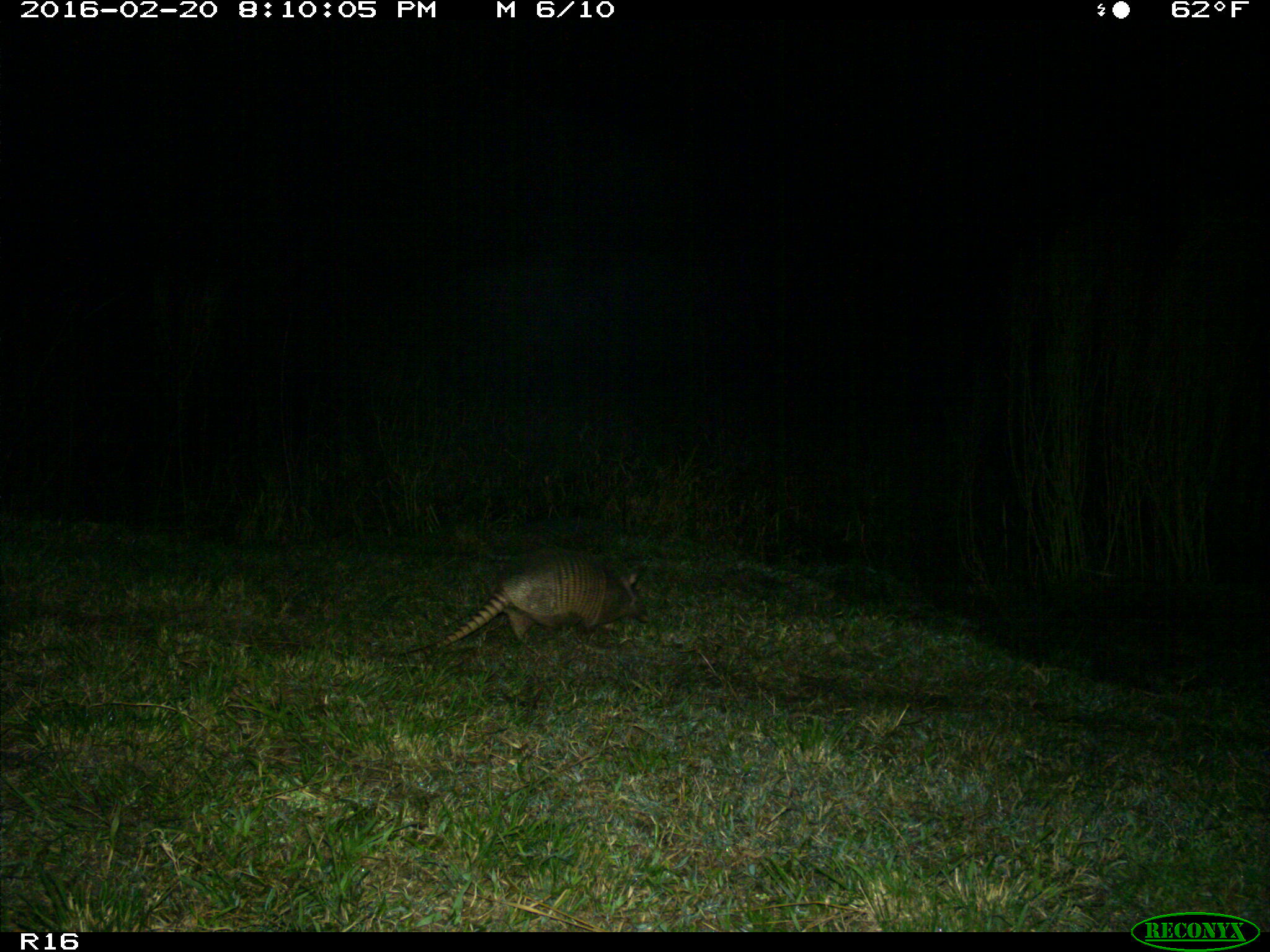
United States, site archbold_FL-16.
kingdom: Animalia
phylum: Chordata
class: Mammalia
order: Cingulata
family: Dasypodidae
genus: Dasypus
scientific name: Dasypus novemcinctus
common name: nine-banded armadillo